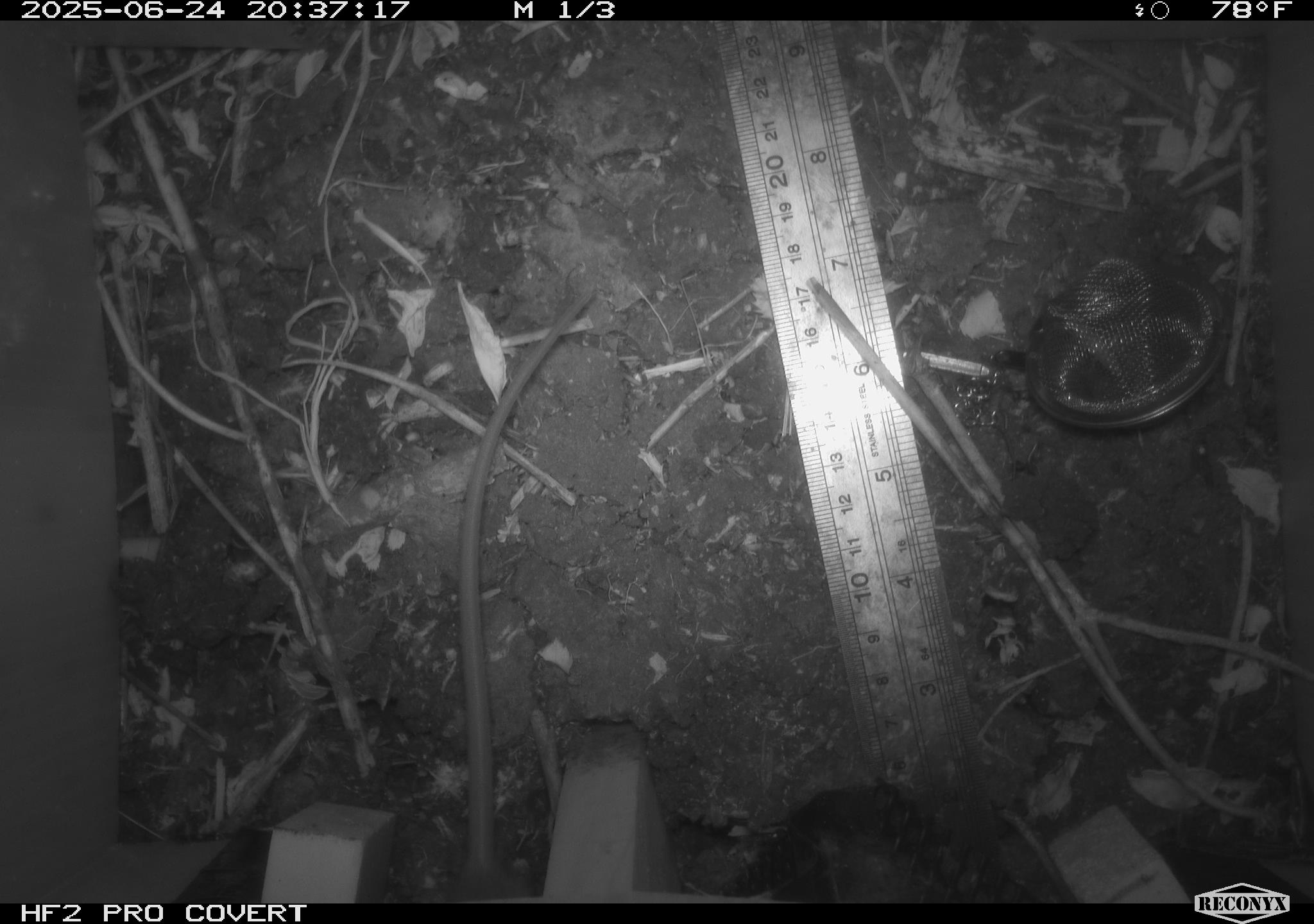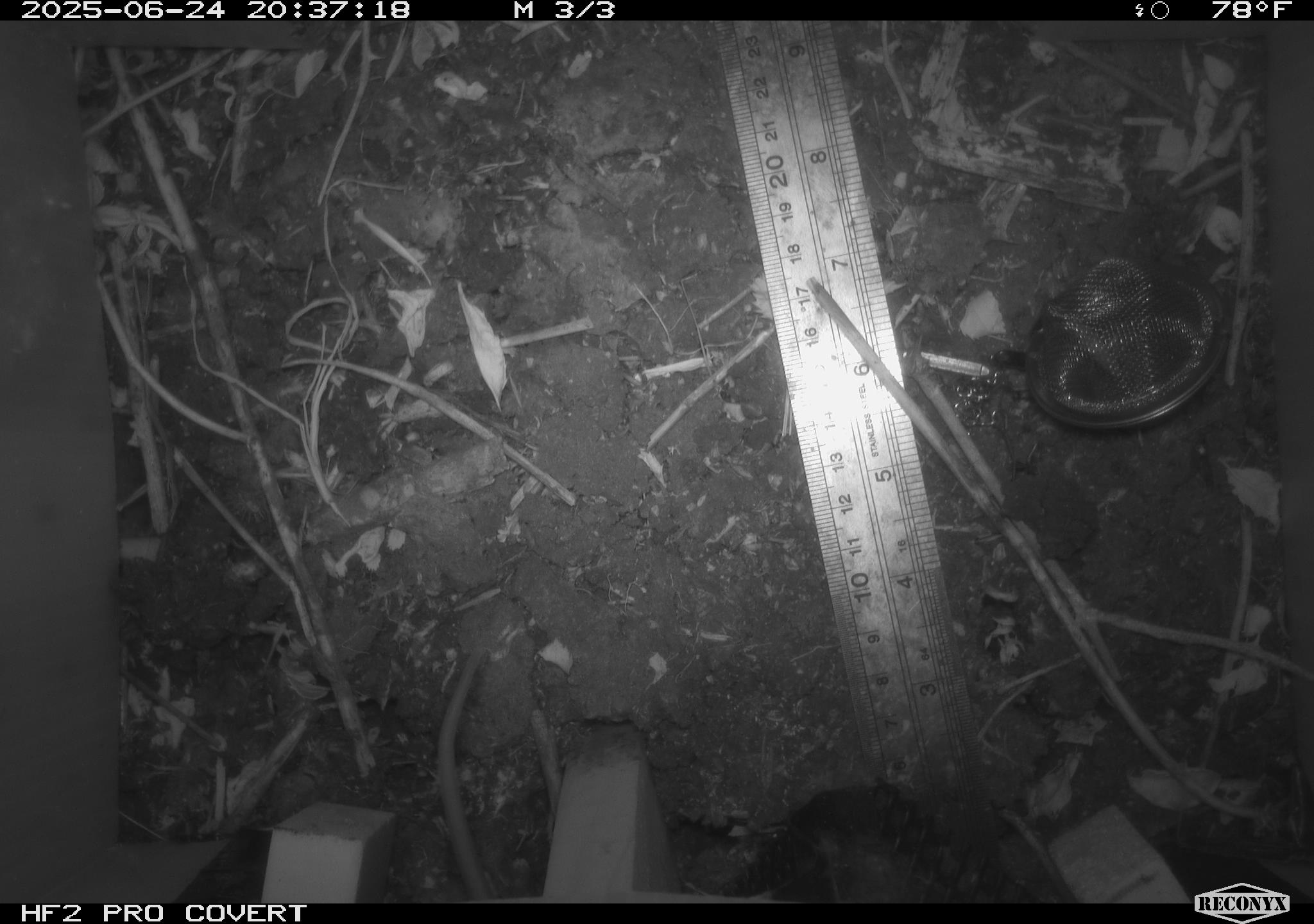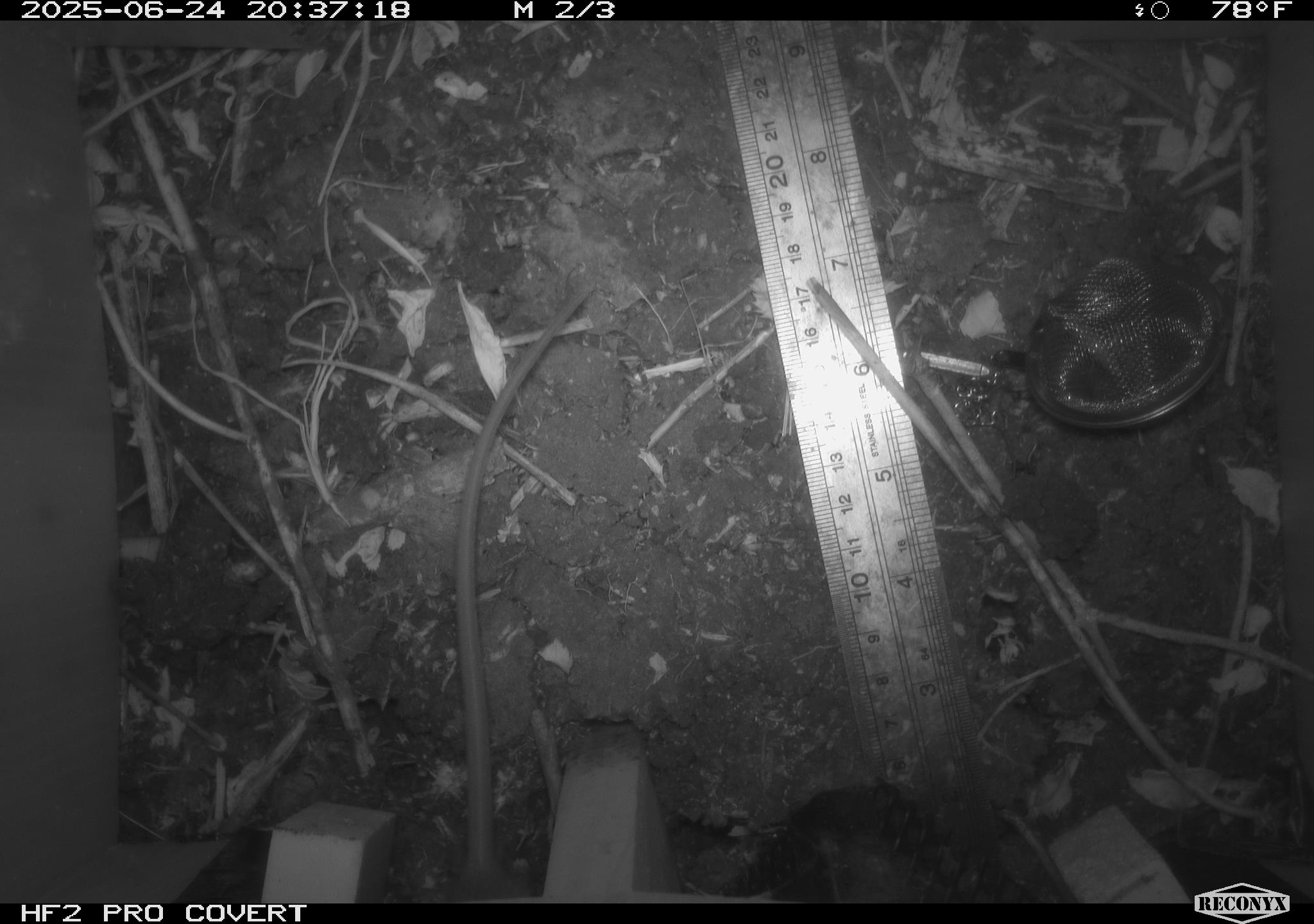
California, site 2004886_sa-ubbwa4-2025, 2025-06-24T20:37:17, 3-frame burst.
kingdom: Animalia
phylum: Chordata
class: Mammalia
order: Rodentia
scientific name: Rodentia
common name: rodent